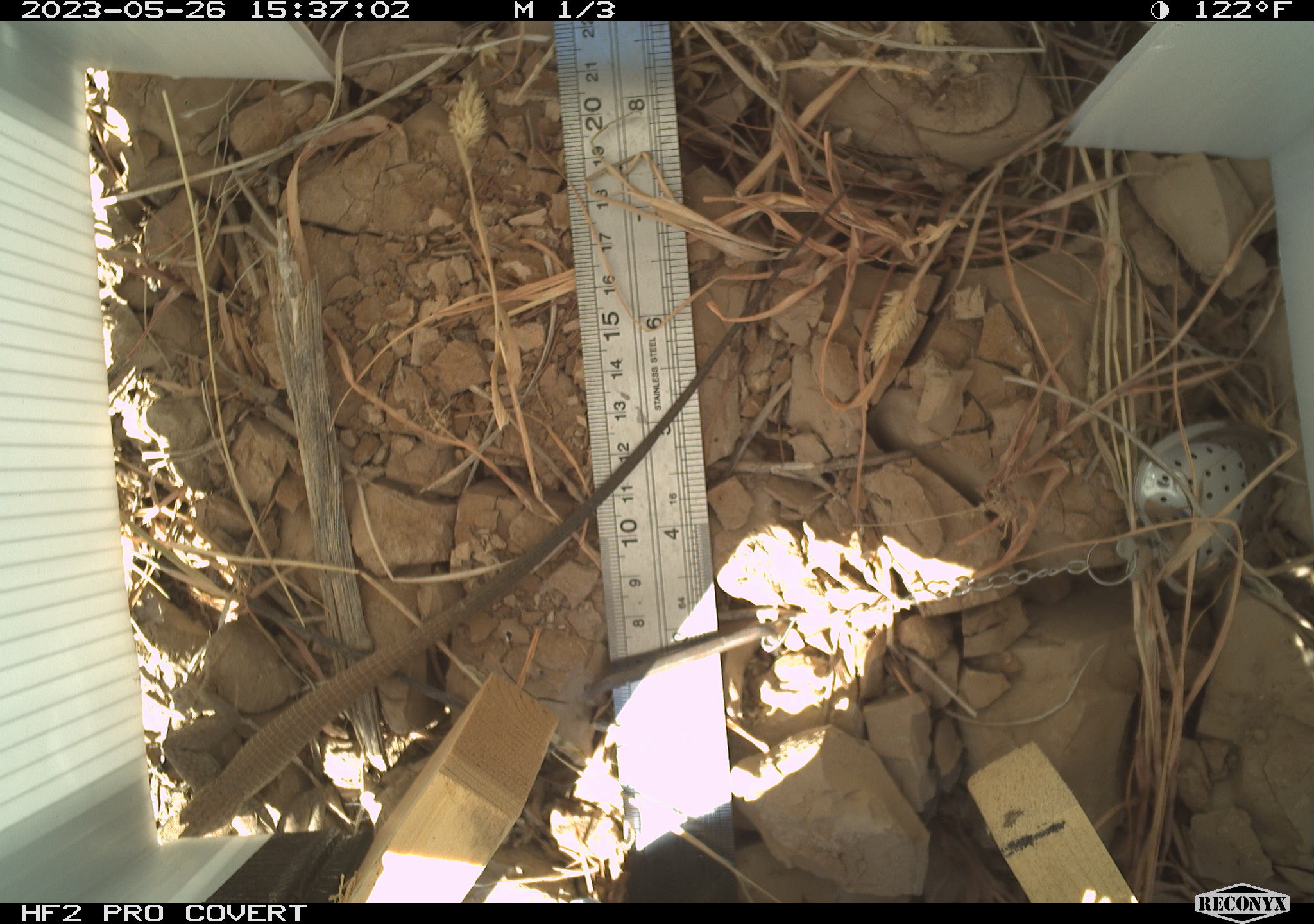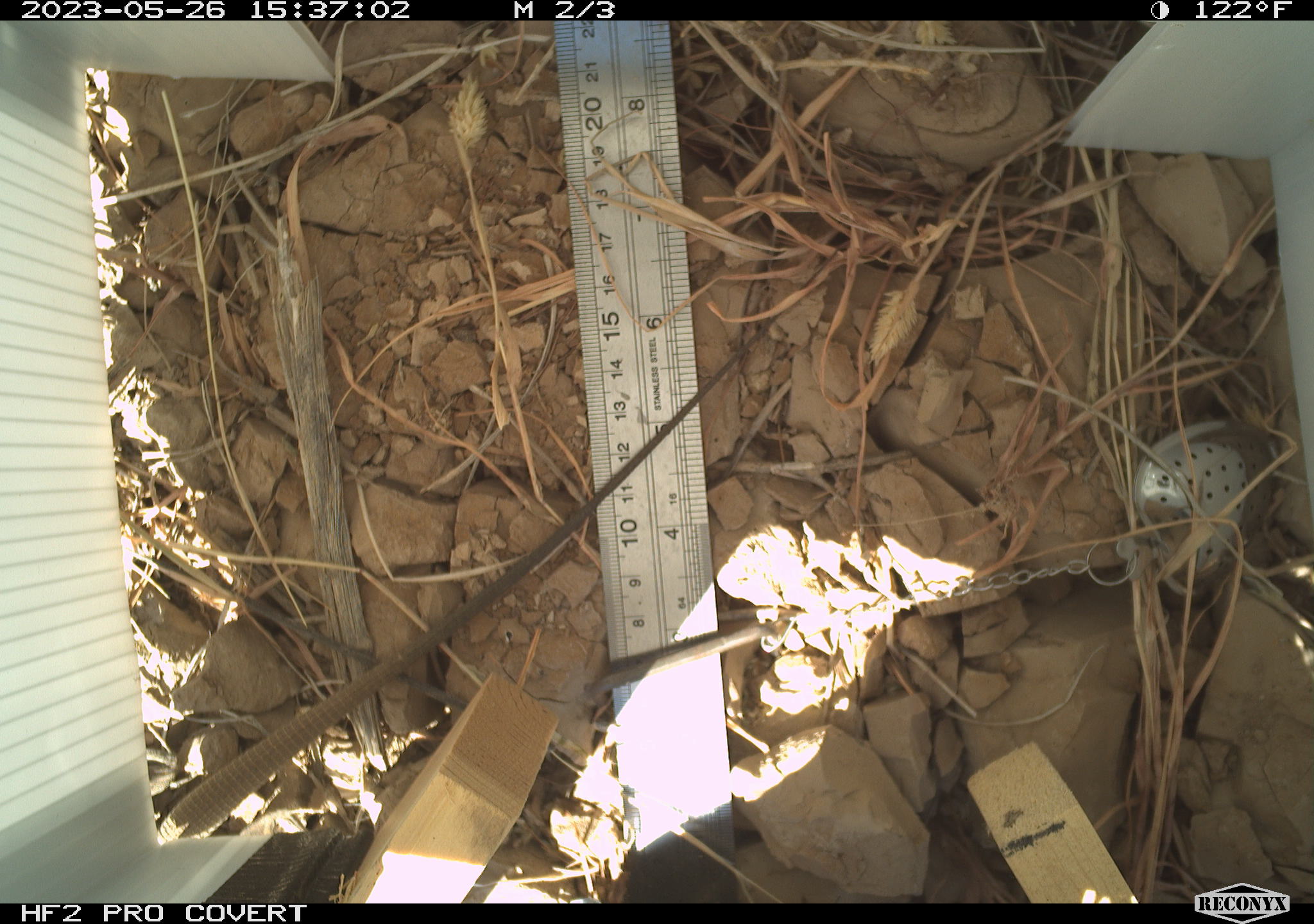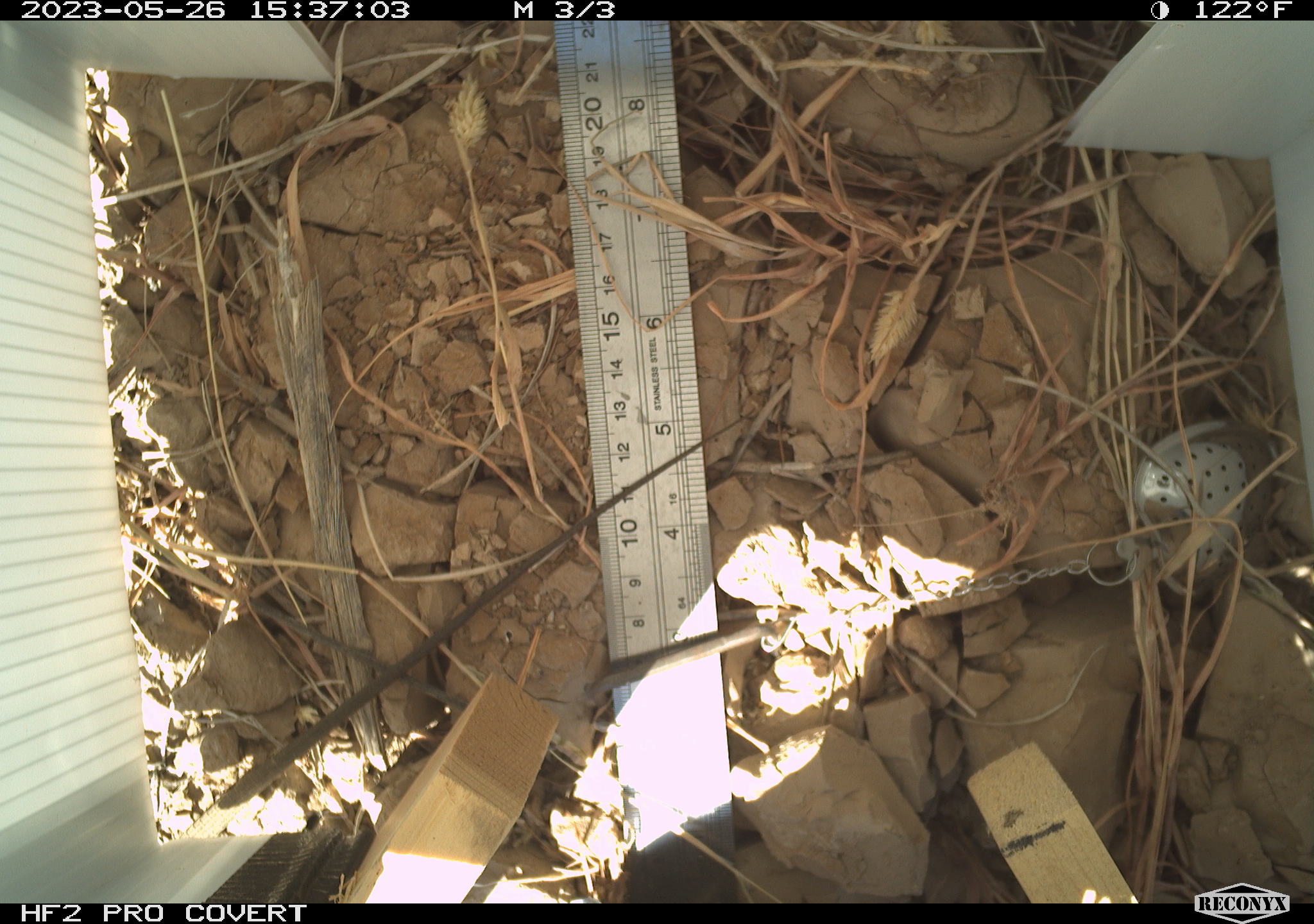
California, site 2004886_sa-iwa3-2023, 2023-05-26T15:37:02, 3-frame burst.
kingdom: Animalia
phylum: Chordata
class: Reptilia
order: Squamata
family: Teiidae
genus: Aspidoscelis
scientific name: Aspidoscelis tigris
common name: western whiptail